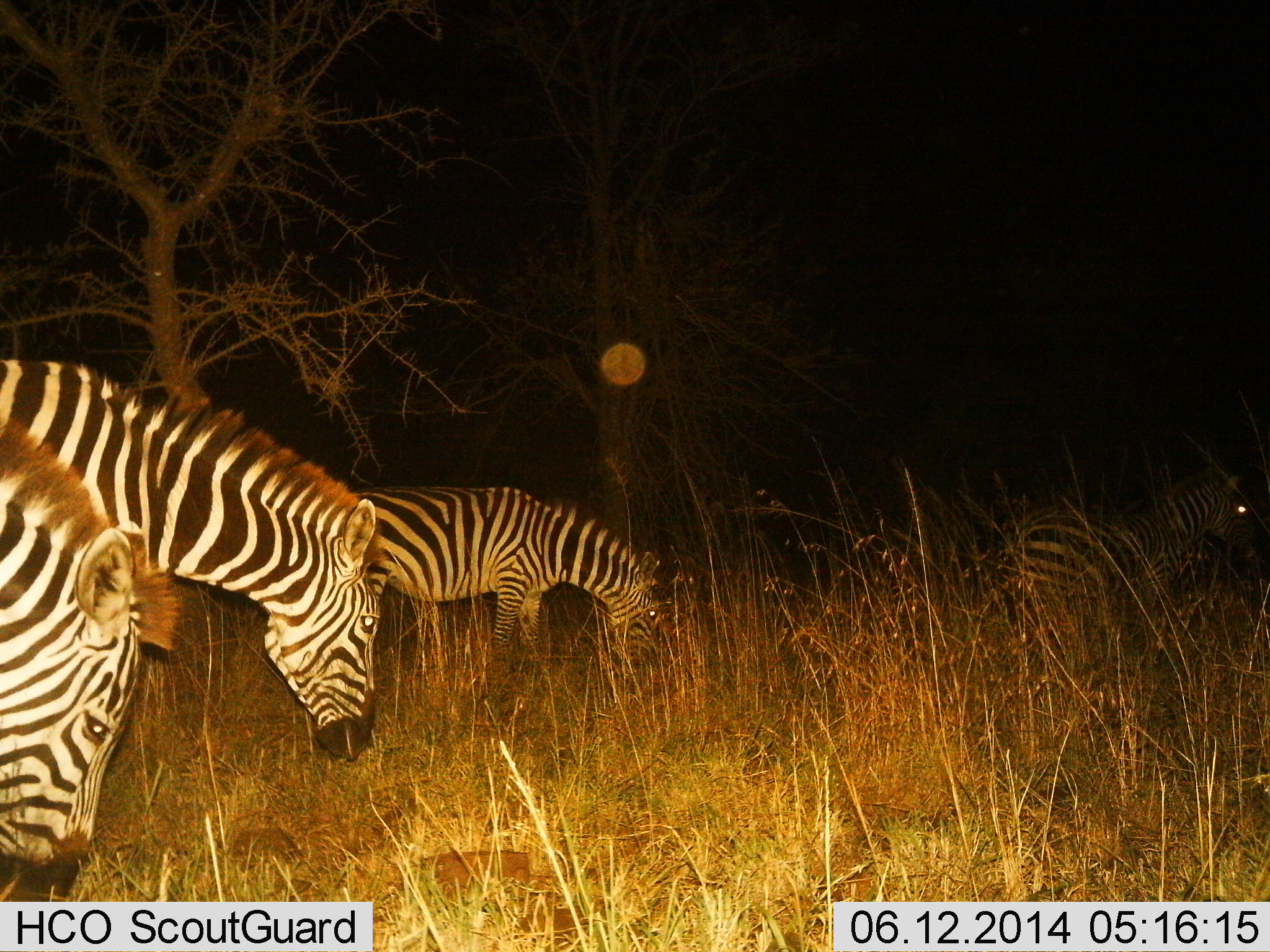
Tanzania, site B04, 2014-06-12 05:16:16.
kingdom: Animalia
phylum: Chordata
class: Mammalia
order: Perissodactyla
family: Equidae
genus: Equus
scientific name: Equus quagga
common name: plains zebra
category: zebra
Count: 4.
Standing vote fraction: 40%.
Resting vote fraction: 0%.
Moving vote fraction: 10%.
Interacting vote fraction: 0%.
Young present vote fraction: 0%.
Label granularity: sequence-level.